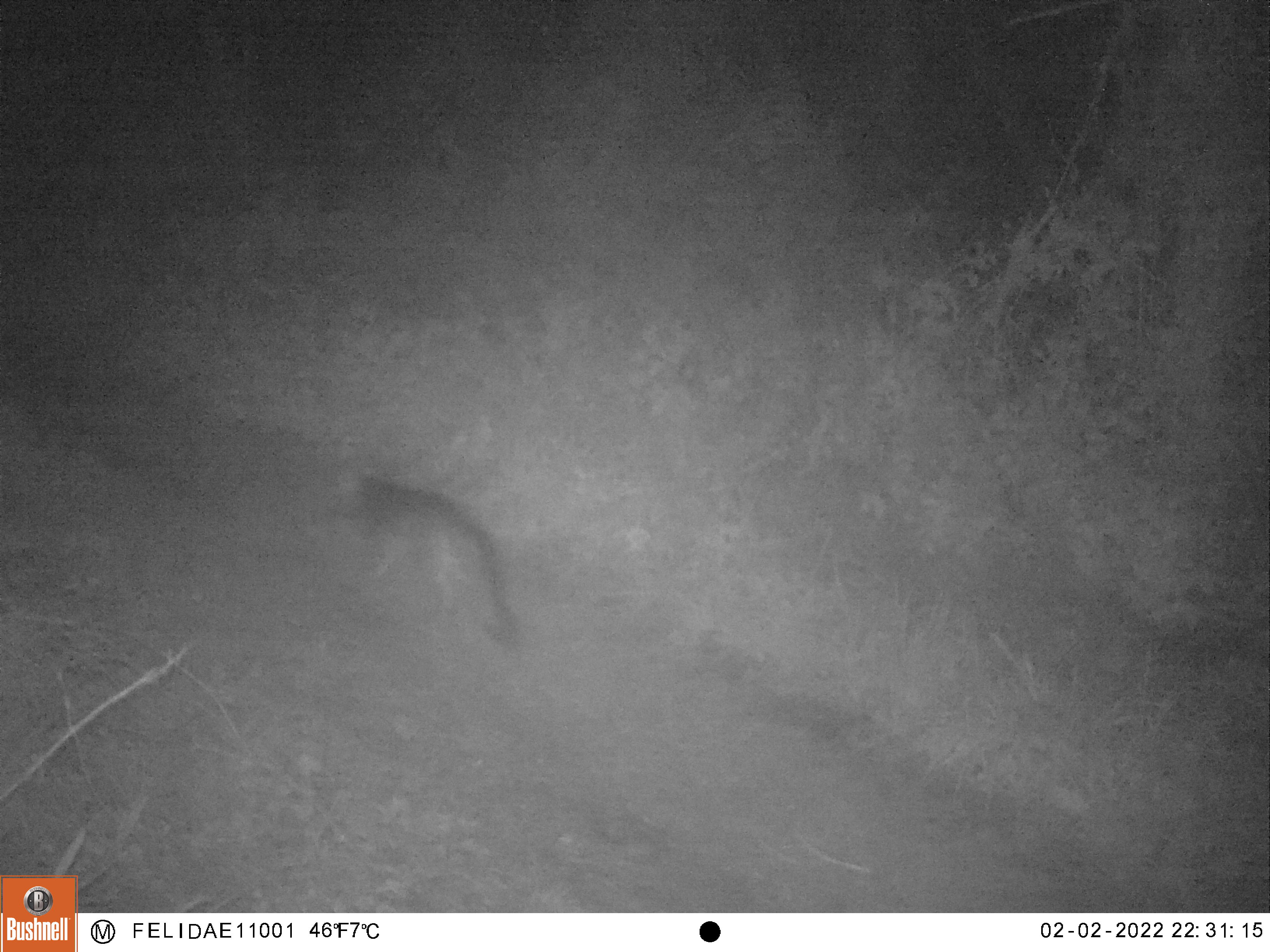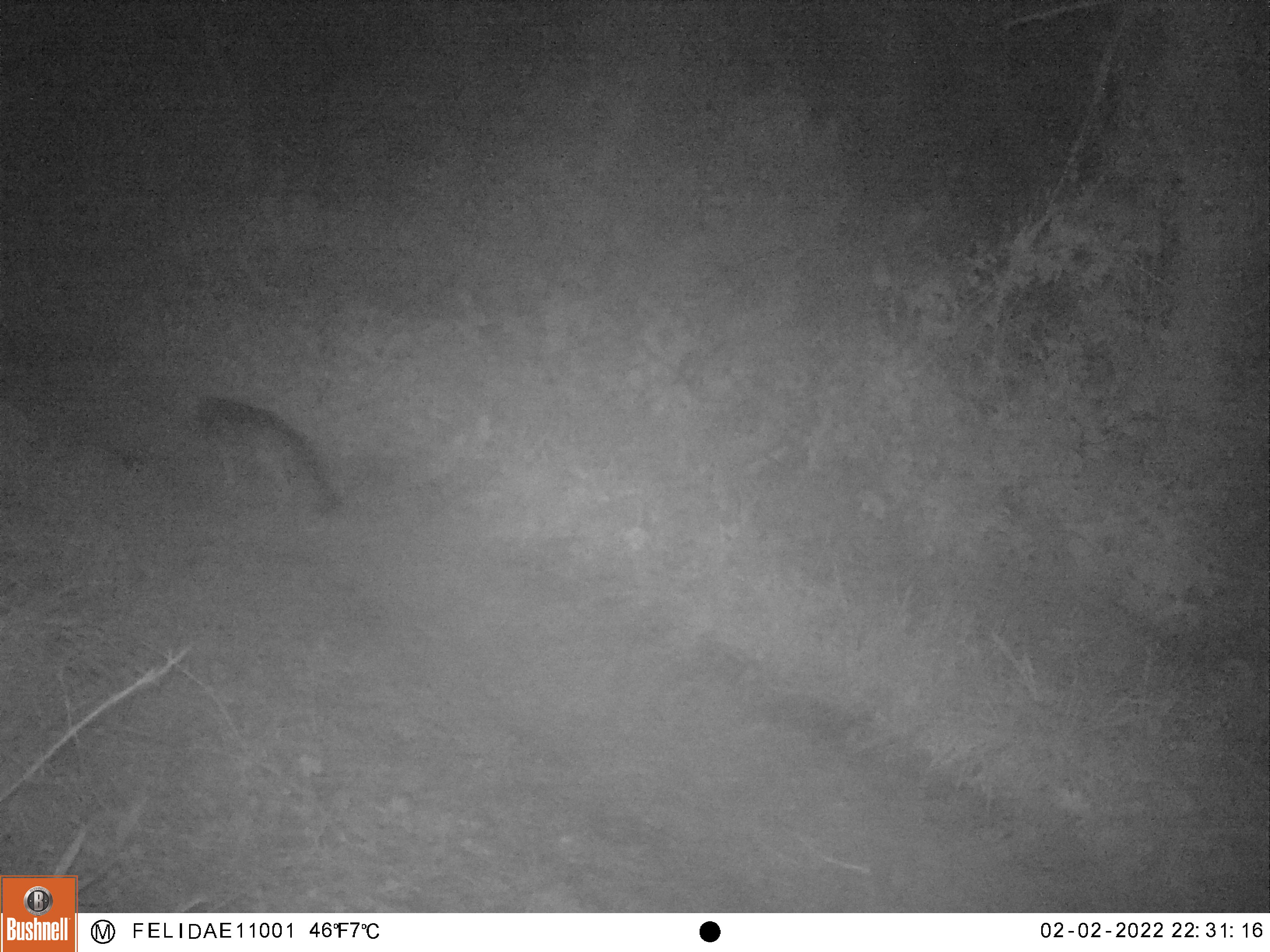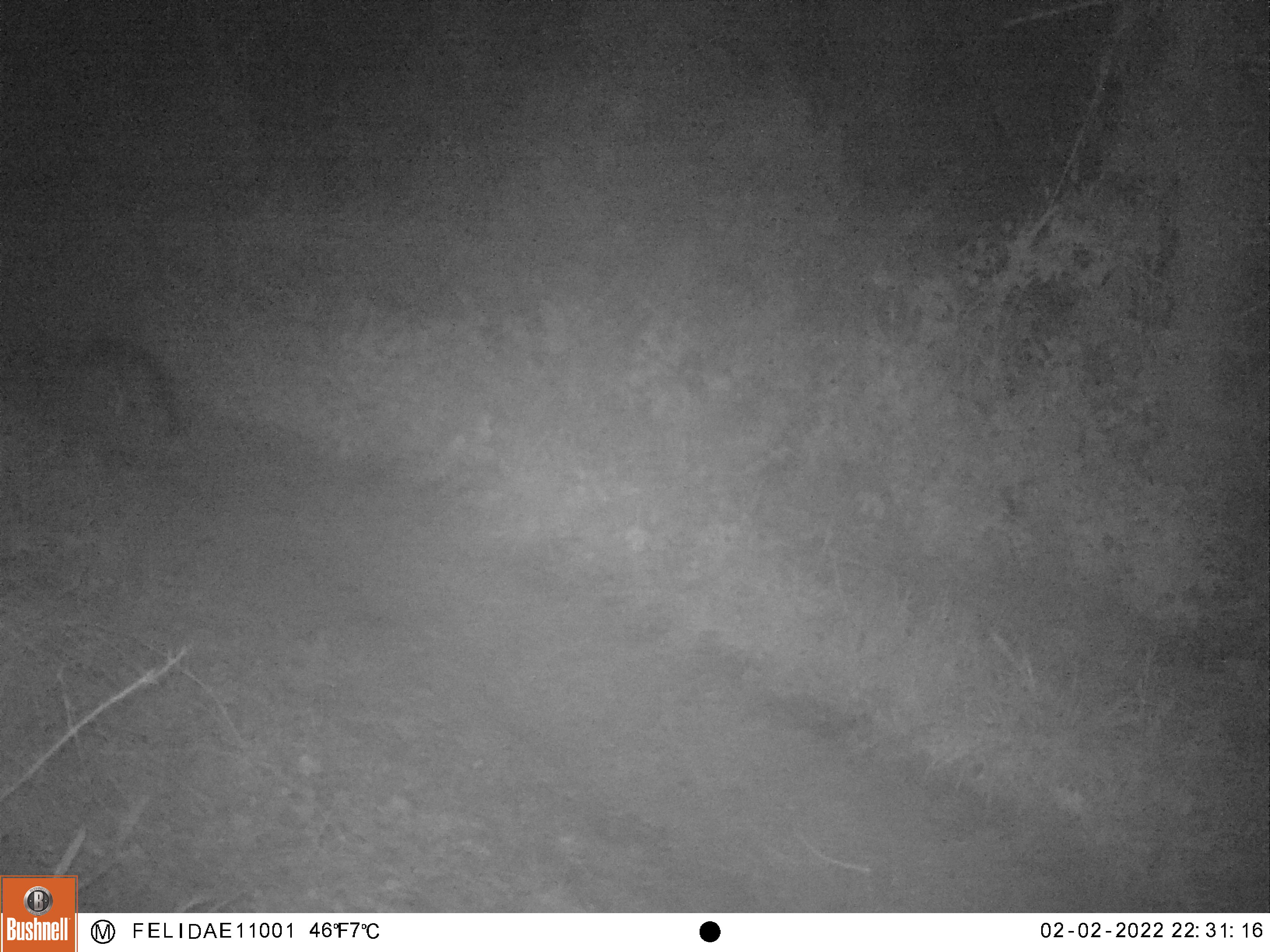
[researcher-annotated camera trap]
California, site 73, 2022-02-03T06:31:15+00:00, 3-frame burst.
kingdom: Animalia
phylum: Chordata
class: Mammalia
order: Carnivora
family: Canidae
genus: Urocyon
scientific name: Urocyon cinereoargenteus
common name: gray fox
Gray fox (Urocyon cinereoargenteus).